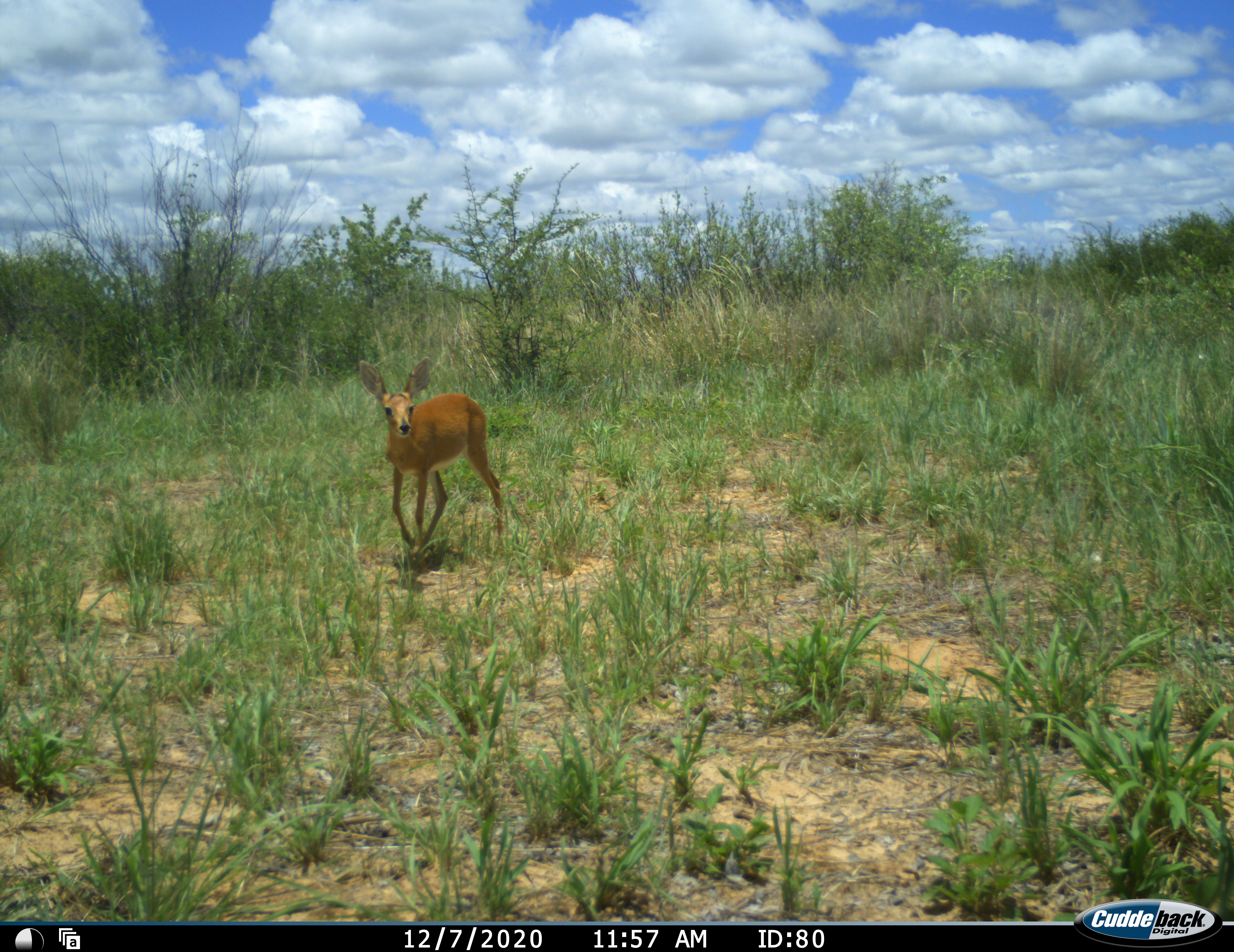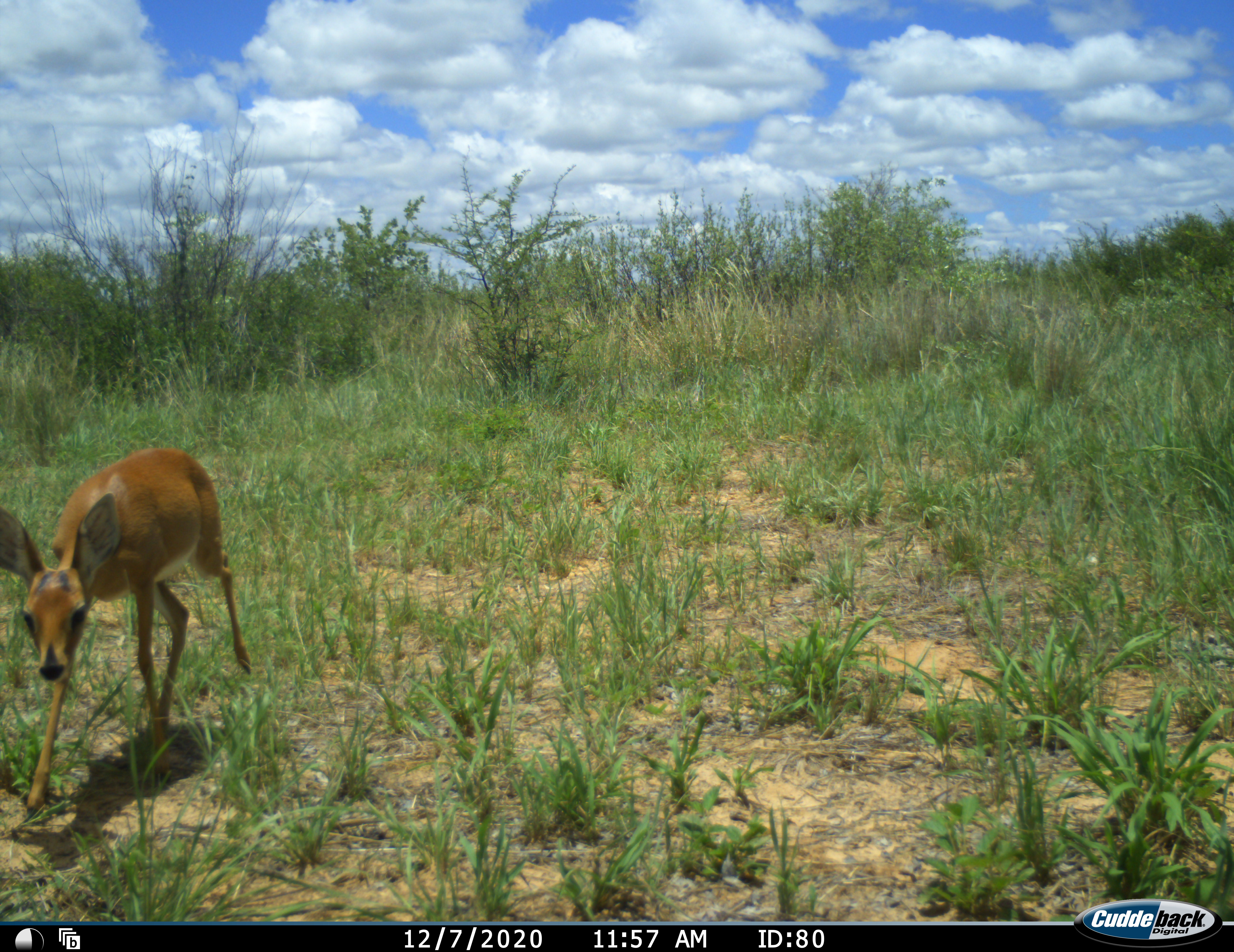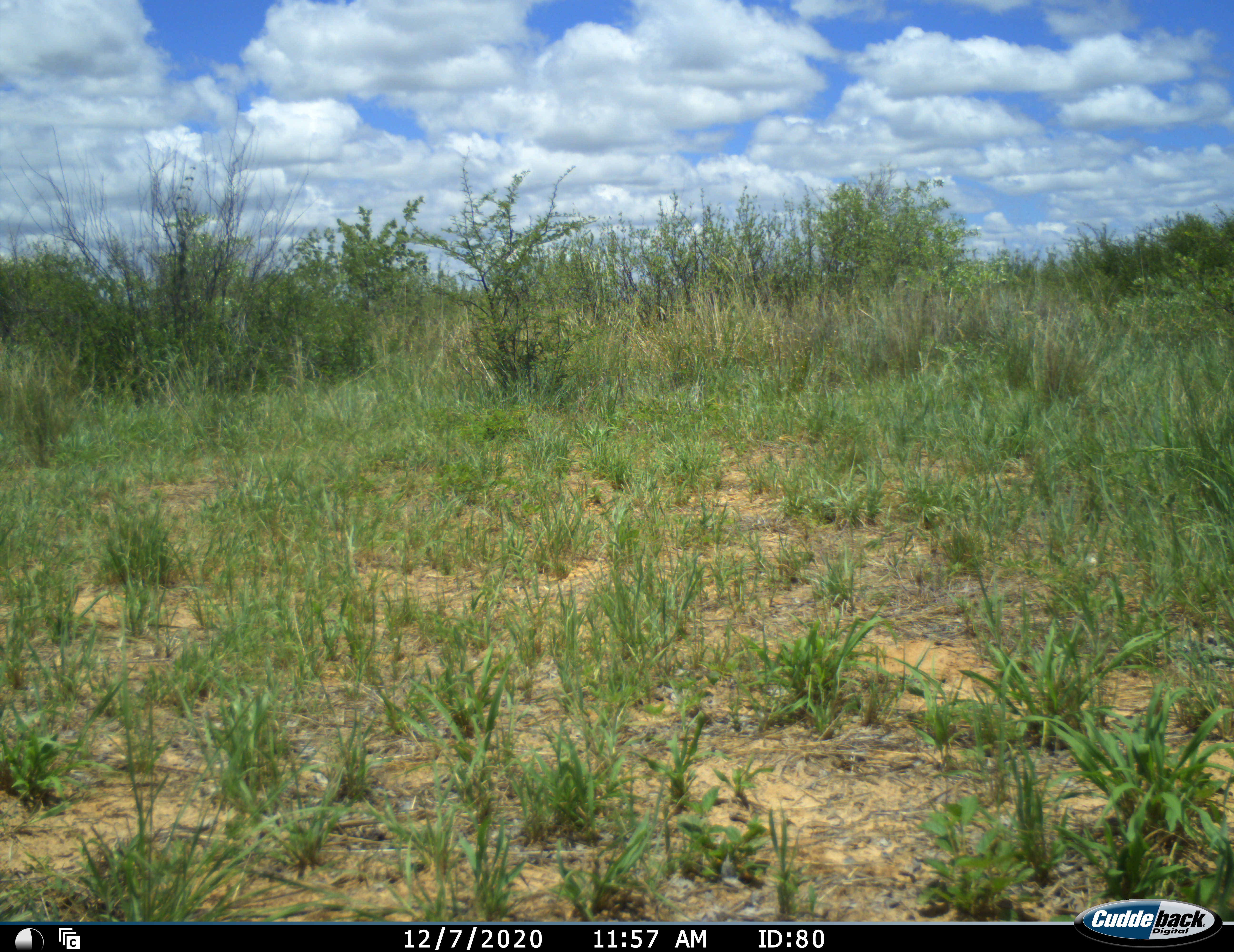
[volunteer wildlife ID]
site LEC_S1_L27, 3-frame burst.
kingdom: Animalia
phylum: Chordata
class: Mammalia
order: Artiodactyla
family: Bovidae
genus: Raphicerus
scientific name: Raphicerus campestris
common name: steenbok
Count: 1.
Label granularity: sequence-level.